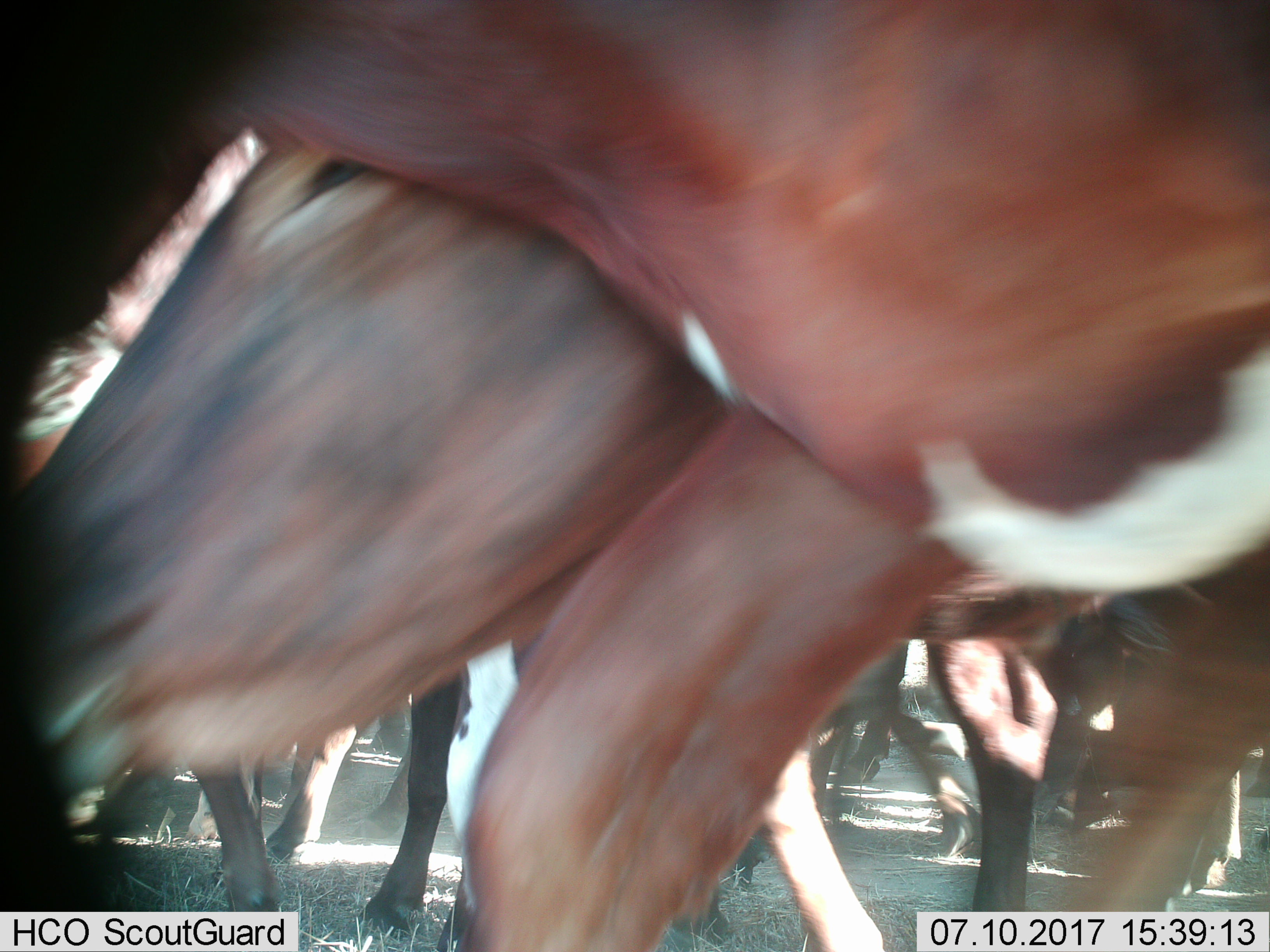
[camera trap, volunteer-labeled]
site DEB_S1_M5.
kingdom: Animalia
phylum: Chordata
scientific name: Vertebrata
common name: domestic animal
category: domesticanimal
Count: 11-50.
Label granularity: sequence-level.